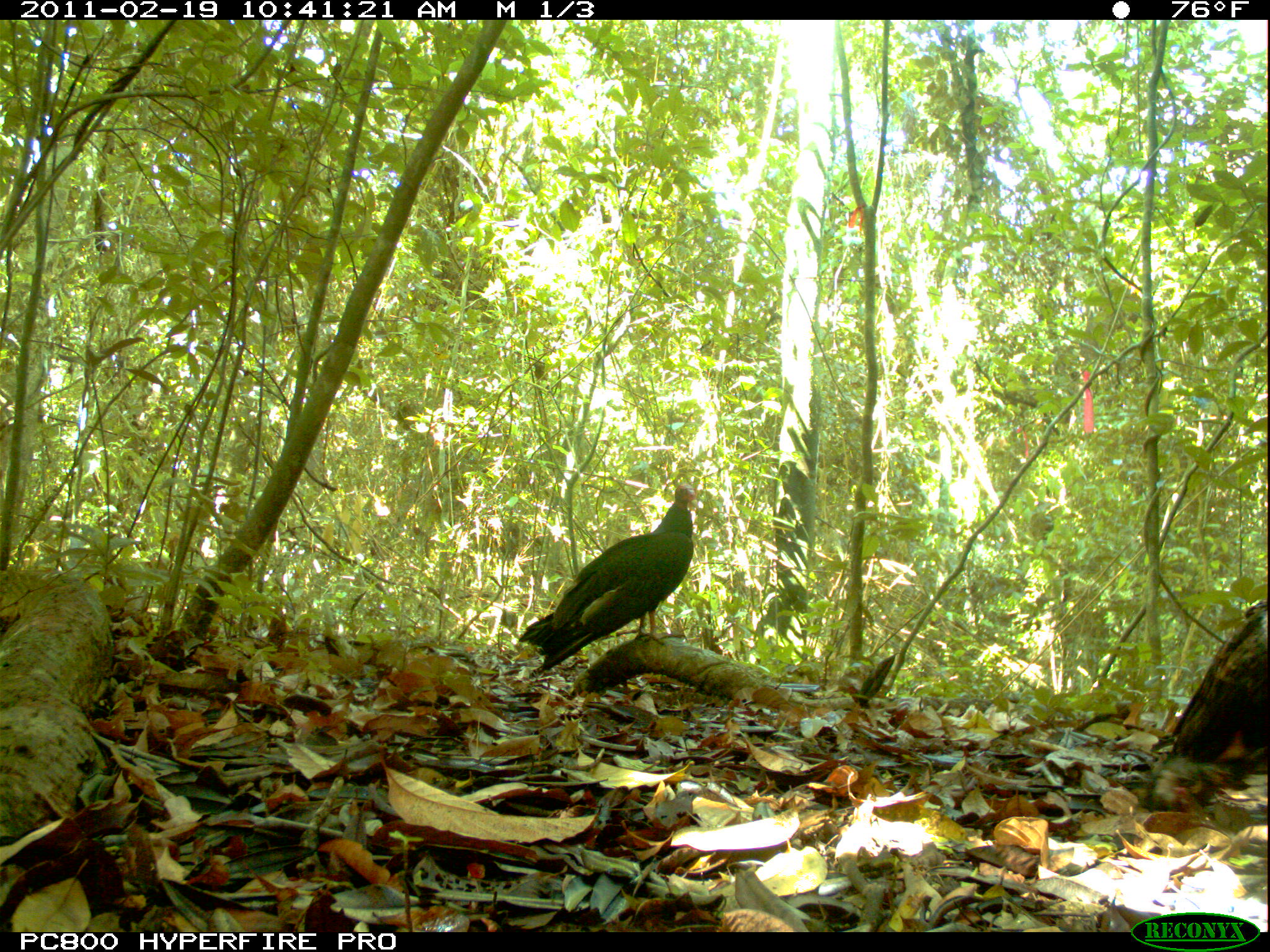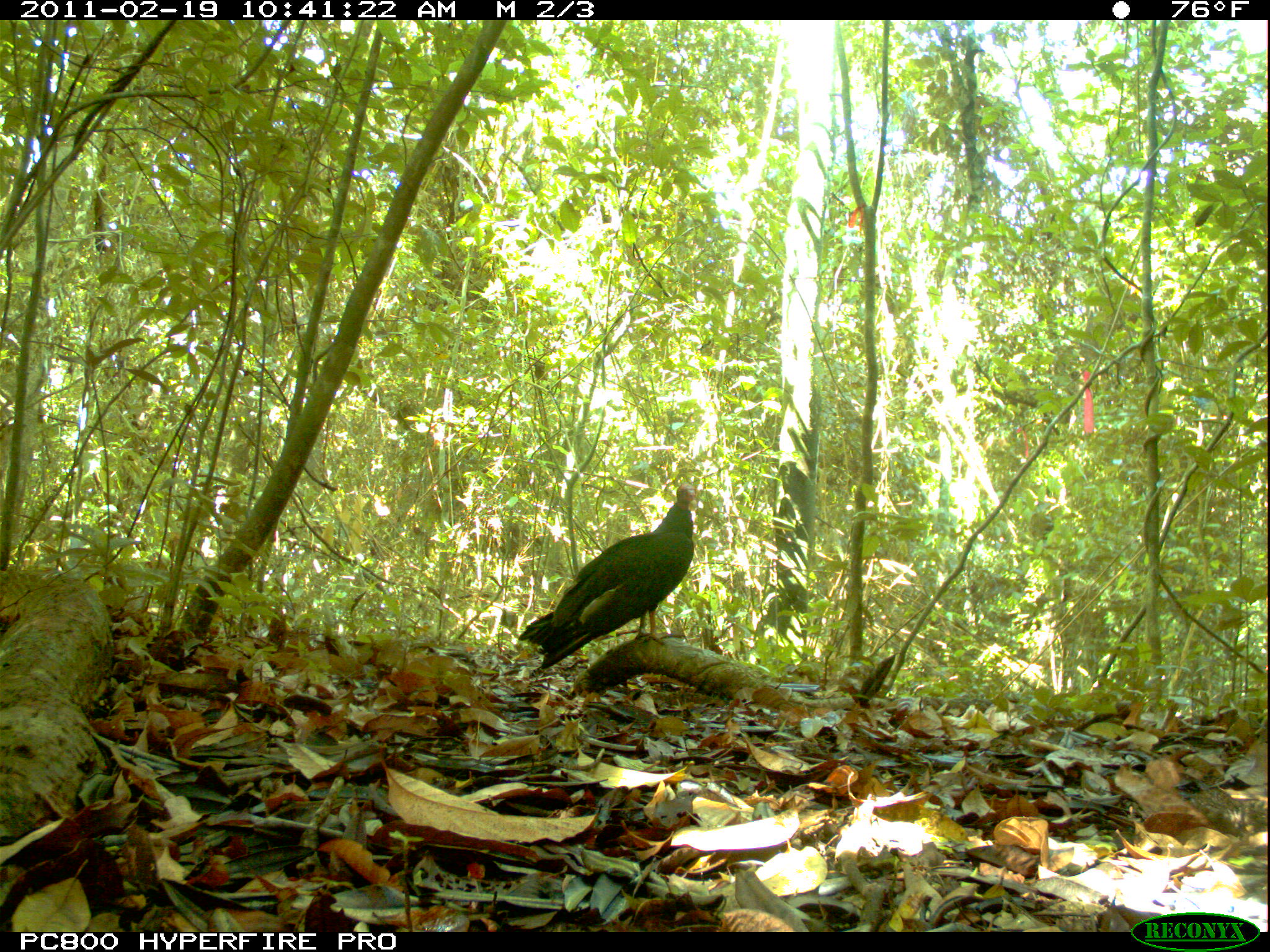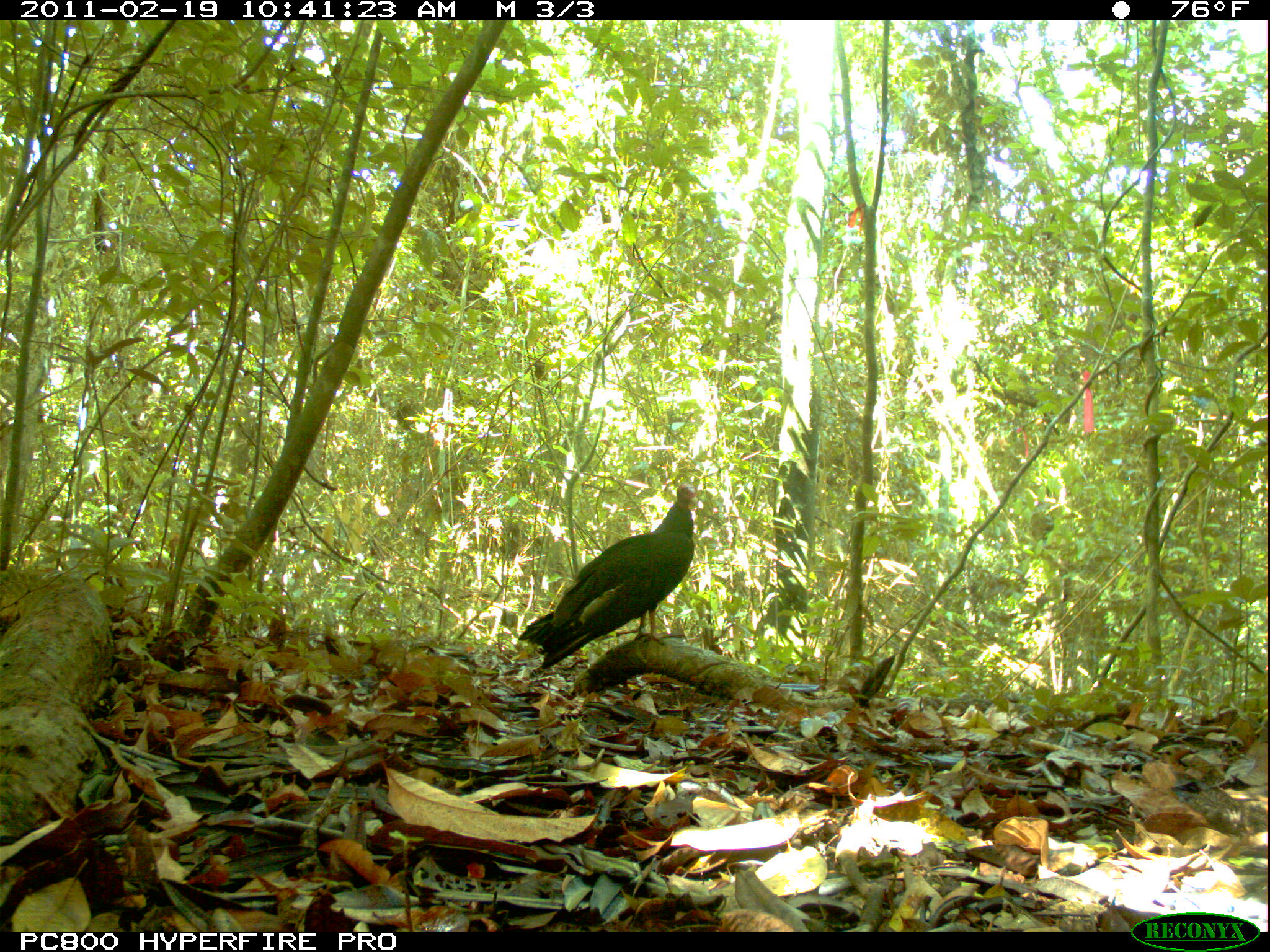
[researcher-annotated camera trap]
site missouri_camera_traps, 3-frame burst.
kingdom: Animalia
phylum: Chordata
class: Aves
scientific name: Aves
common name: bird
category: bird spec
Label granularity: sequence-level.